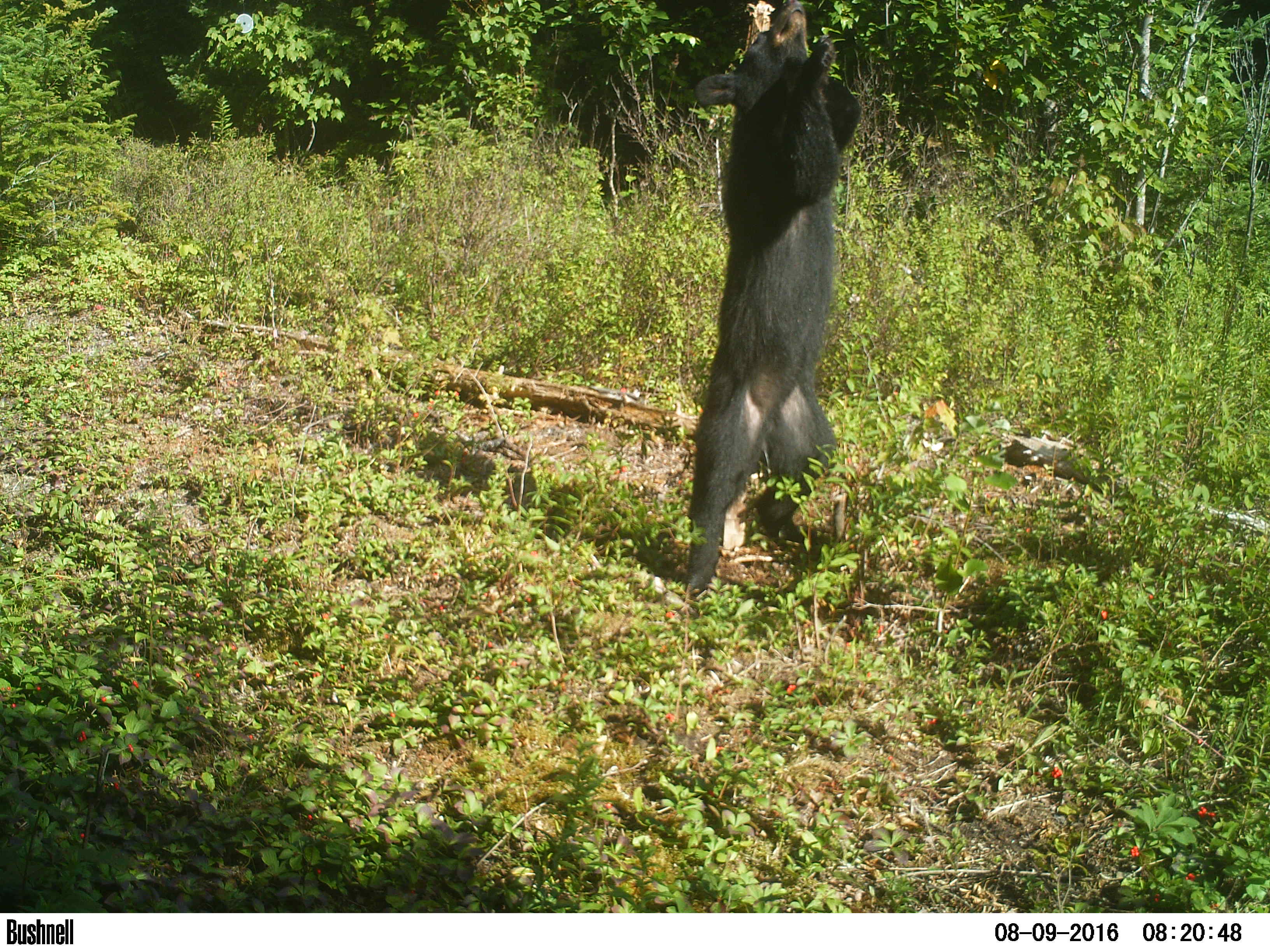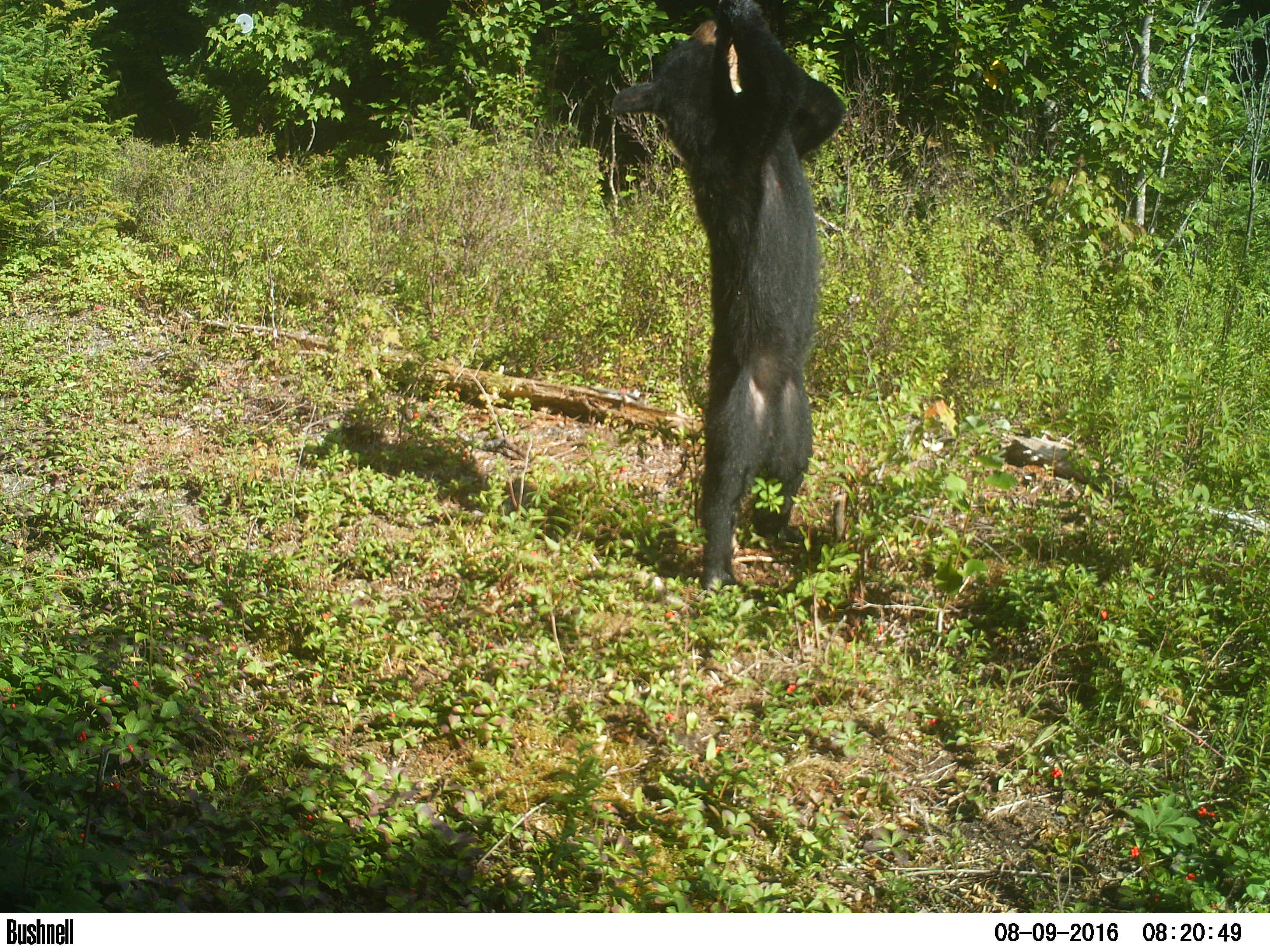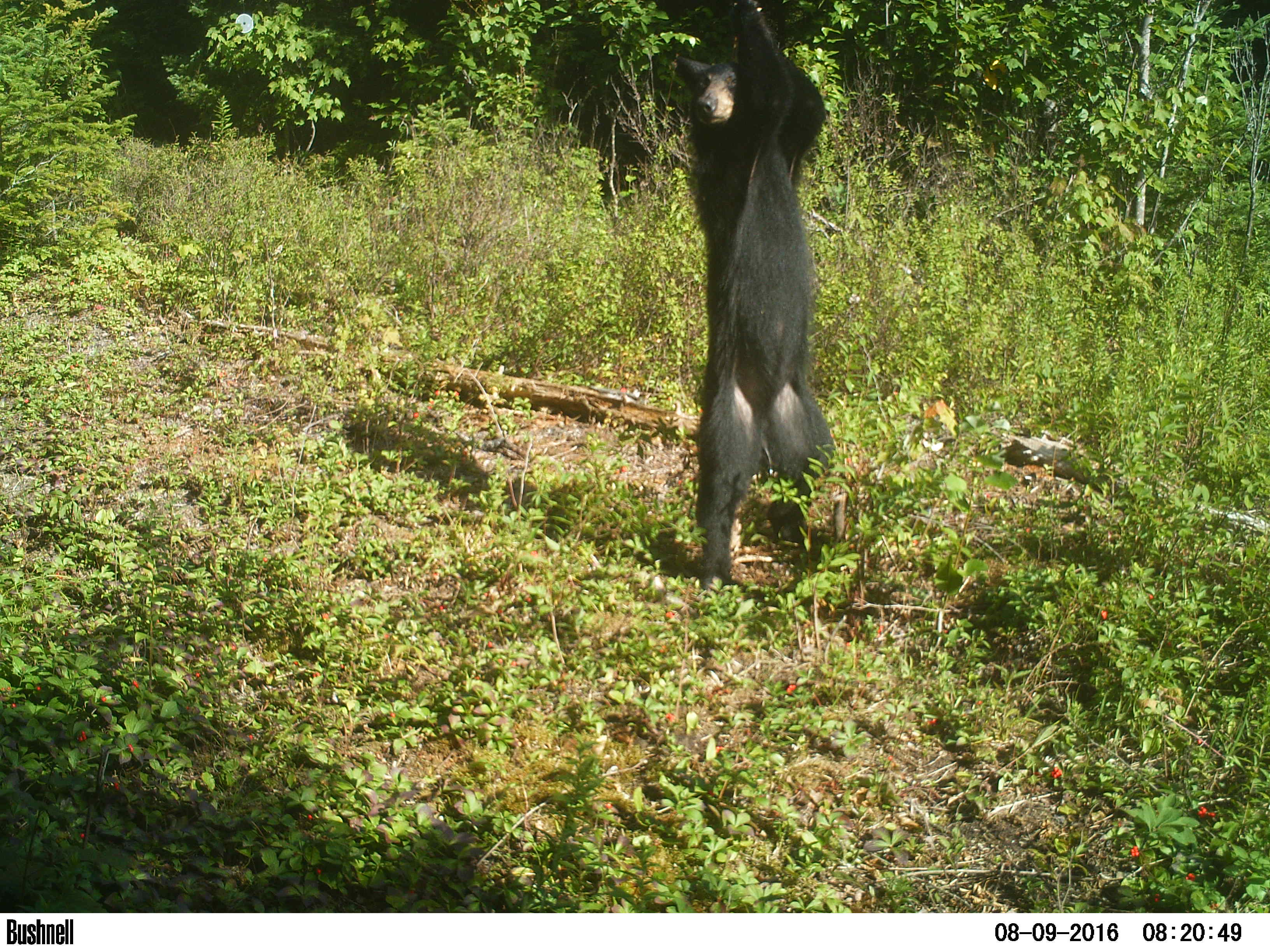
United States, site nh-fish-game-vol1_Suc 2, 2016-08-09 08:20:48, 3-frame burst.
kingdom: Animalia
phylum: Chordata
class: Mammalia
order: Carnivora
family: Ursidae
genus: Ursus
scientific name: Ursus americanus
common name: black bear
Black bear (Ursus americanus).